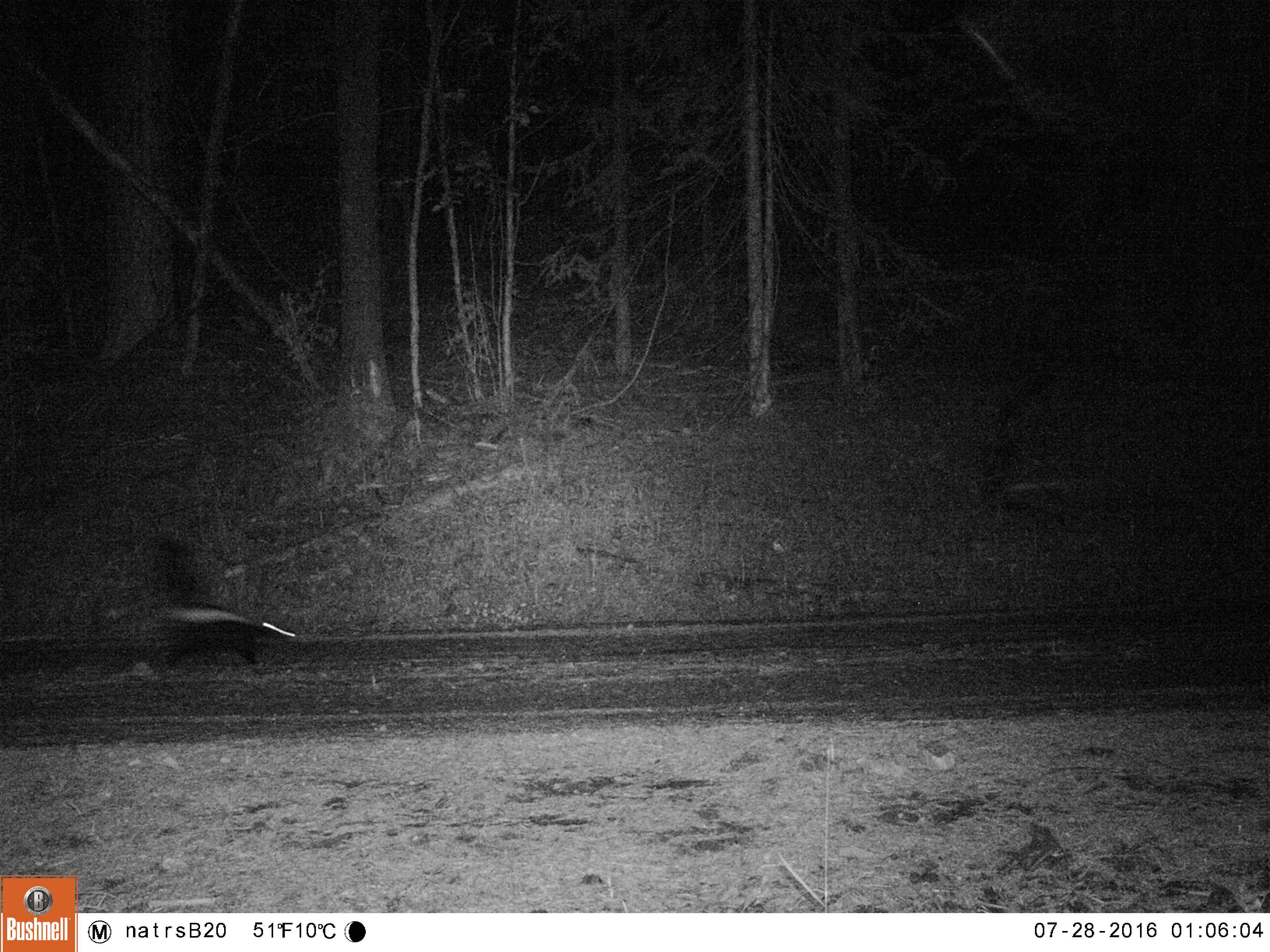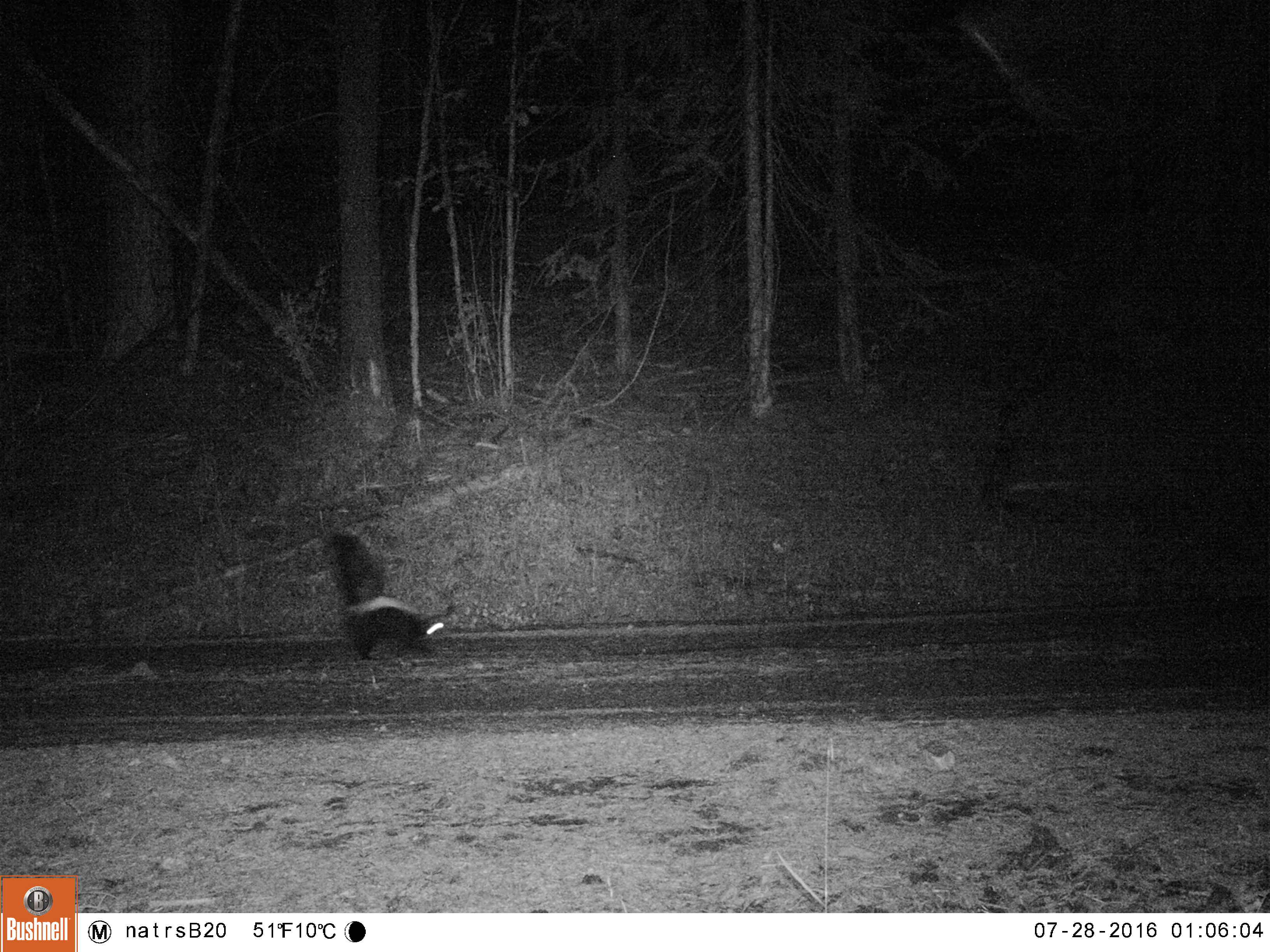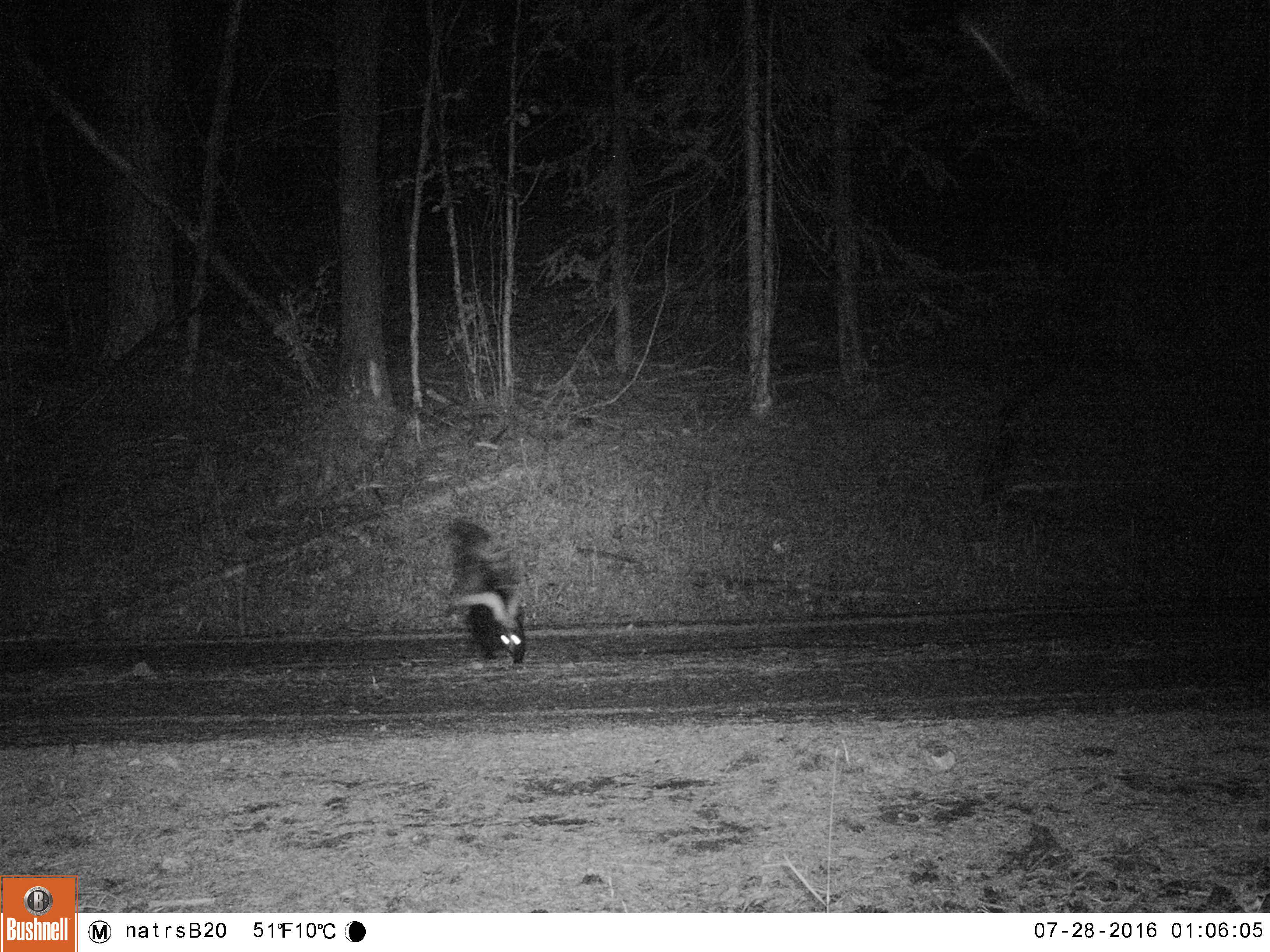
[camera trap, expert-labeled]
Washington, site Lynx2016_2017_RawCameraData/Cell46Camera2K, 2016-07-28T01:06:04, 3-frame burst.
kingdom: Animalia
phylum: Chordata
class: Mammalia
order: Carnivora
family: Mephitidae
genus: Mephitis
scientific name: Mephitis mephitis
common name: striped skunk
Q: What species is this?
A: Mephitis mephitis (striped skunk).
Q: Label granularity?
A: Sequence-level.